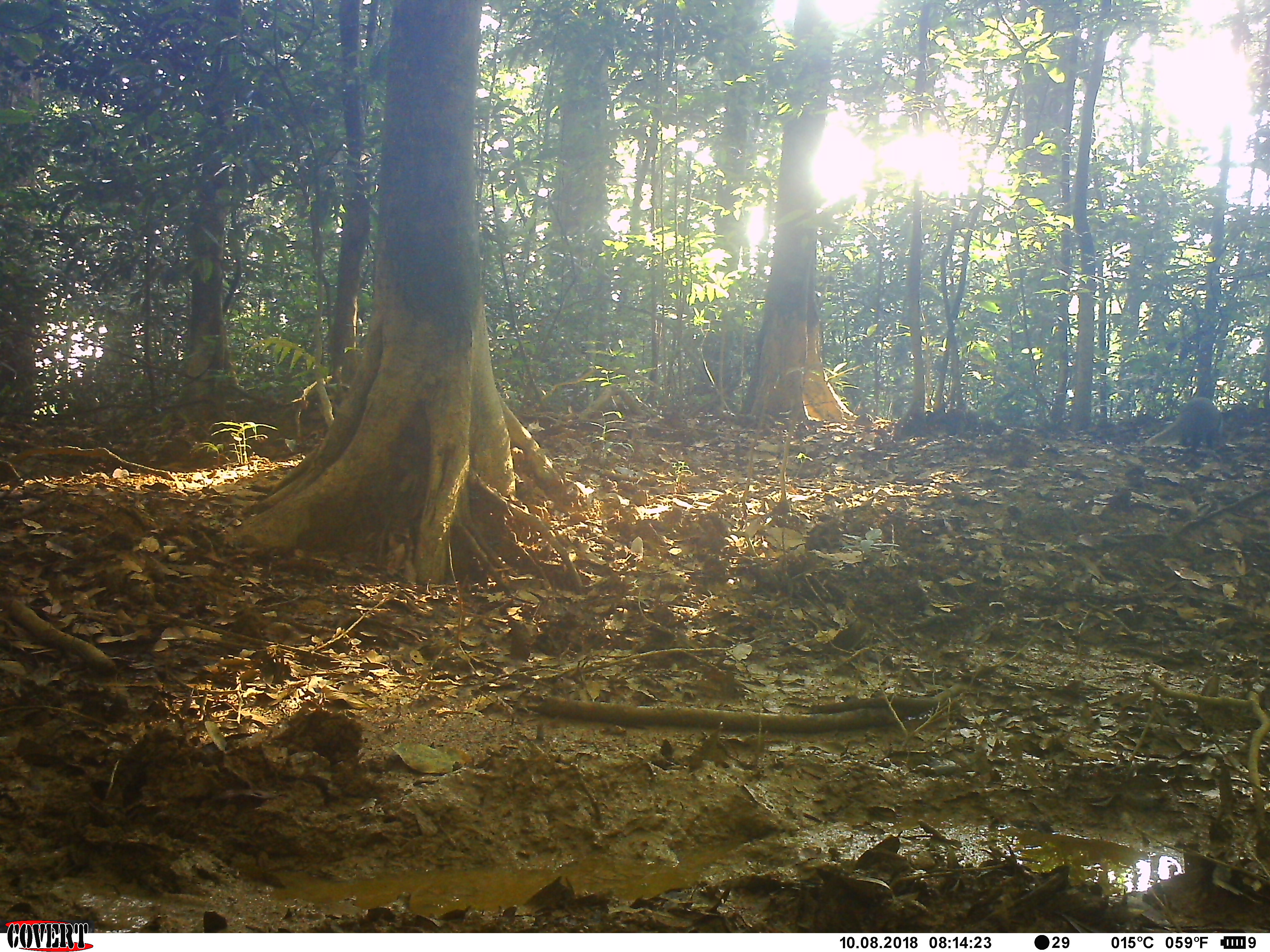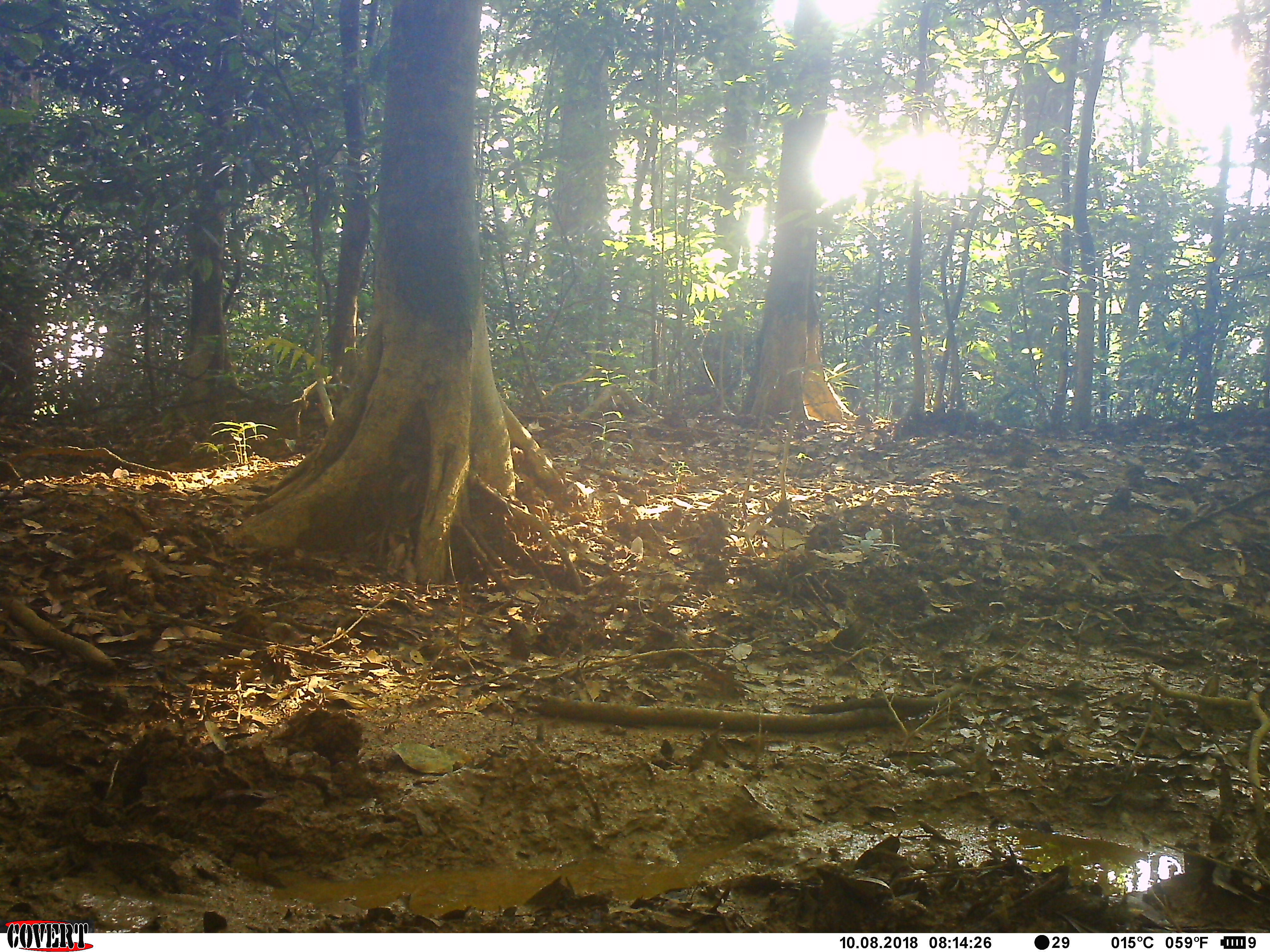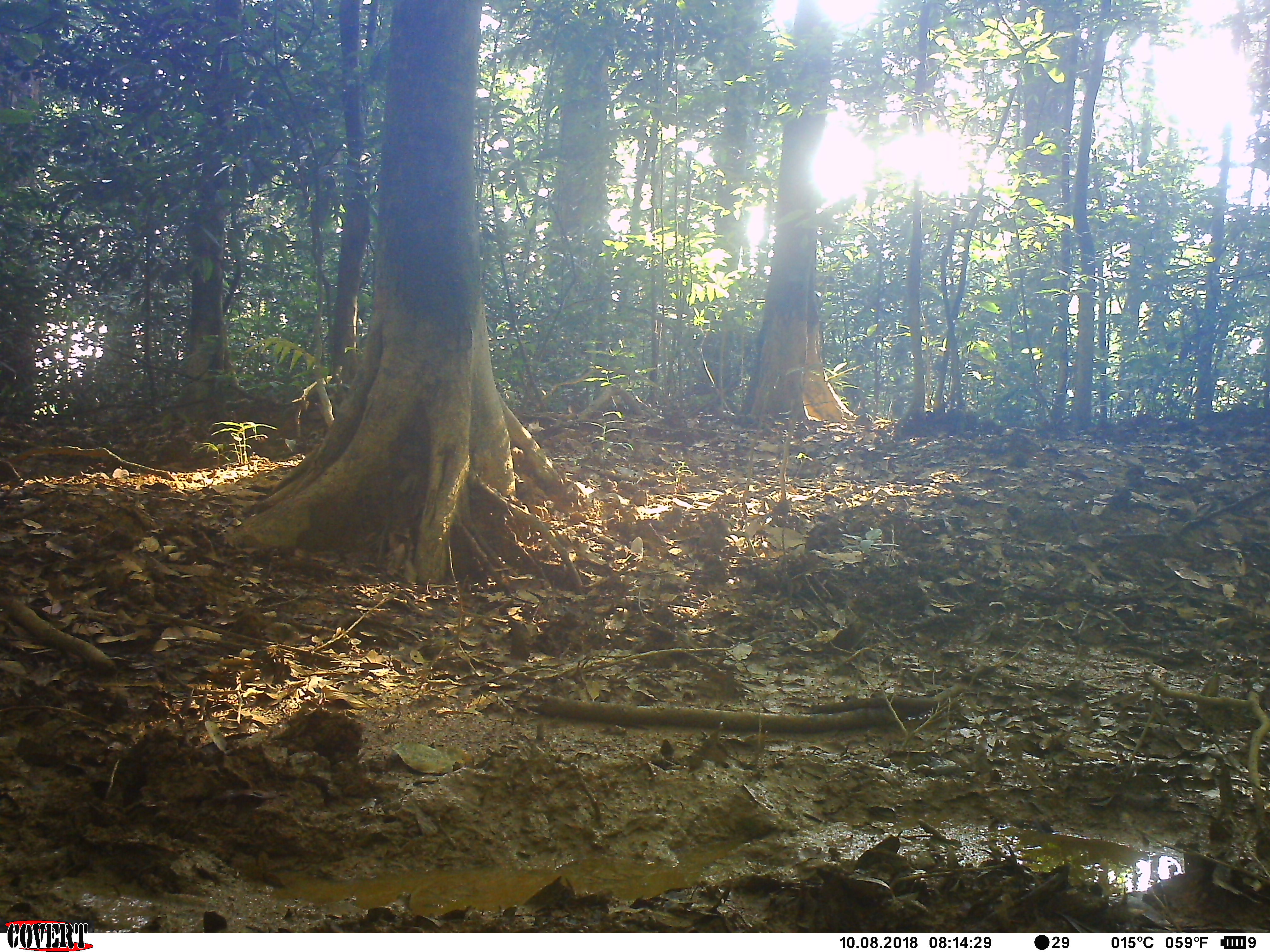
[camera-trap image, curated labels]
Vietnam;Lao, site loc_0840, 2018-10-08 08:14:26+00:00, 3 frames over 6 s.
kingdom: Animalia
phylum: Chordata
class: Mammalia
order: Carnivora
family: Herpestidae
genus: Urva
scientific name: Urva urva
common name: crab-eating mongoose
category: crab eating mongoose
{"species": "crab eating mongoose (crab-eating mongoose) (Urva urva)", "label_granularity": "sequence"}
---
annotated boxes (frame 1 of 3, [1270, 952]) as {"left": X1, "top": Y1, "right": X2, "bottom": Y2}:
crab eating mongoose: {"left": 1144, "top": 396, "right": 1222, "bottom": 454}